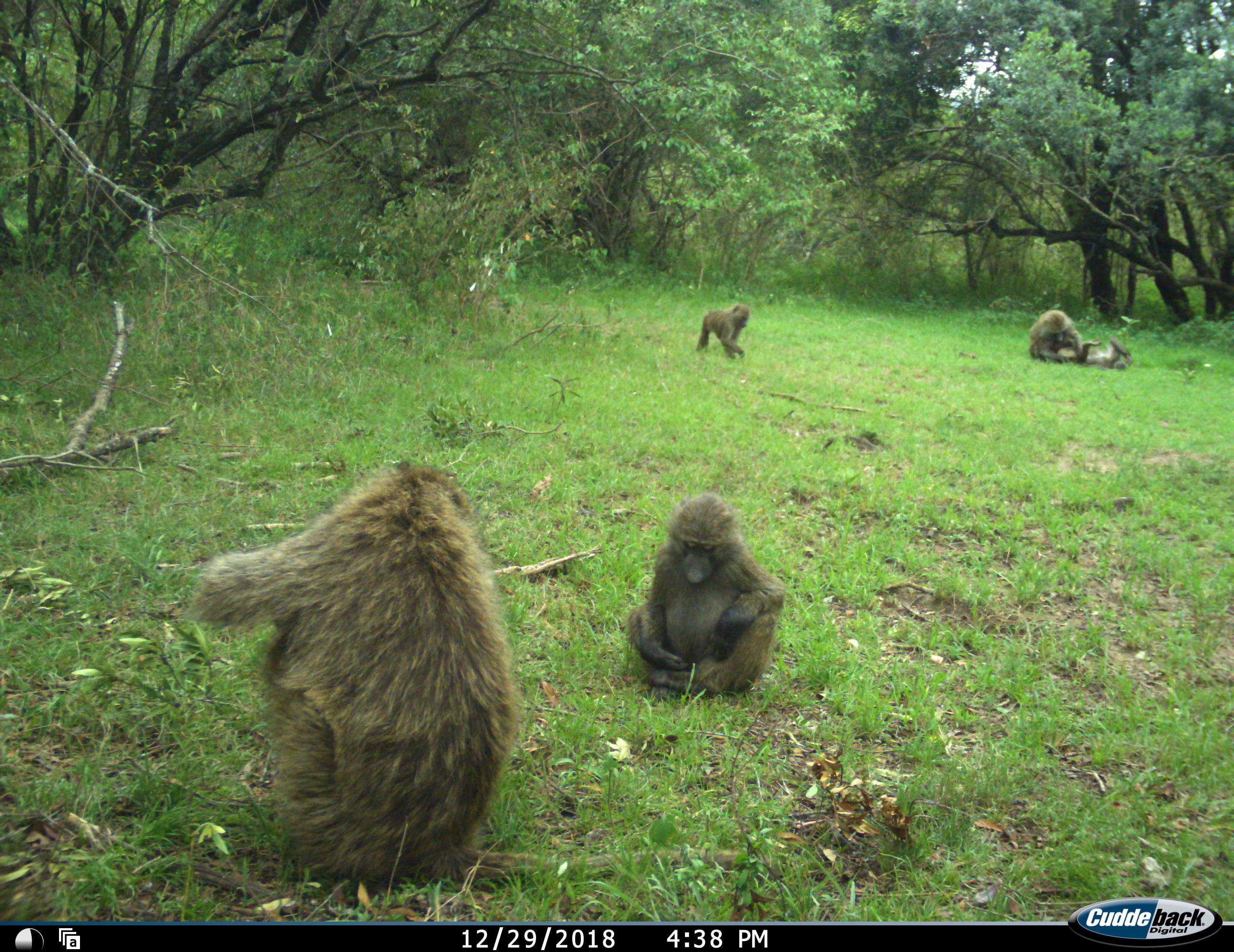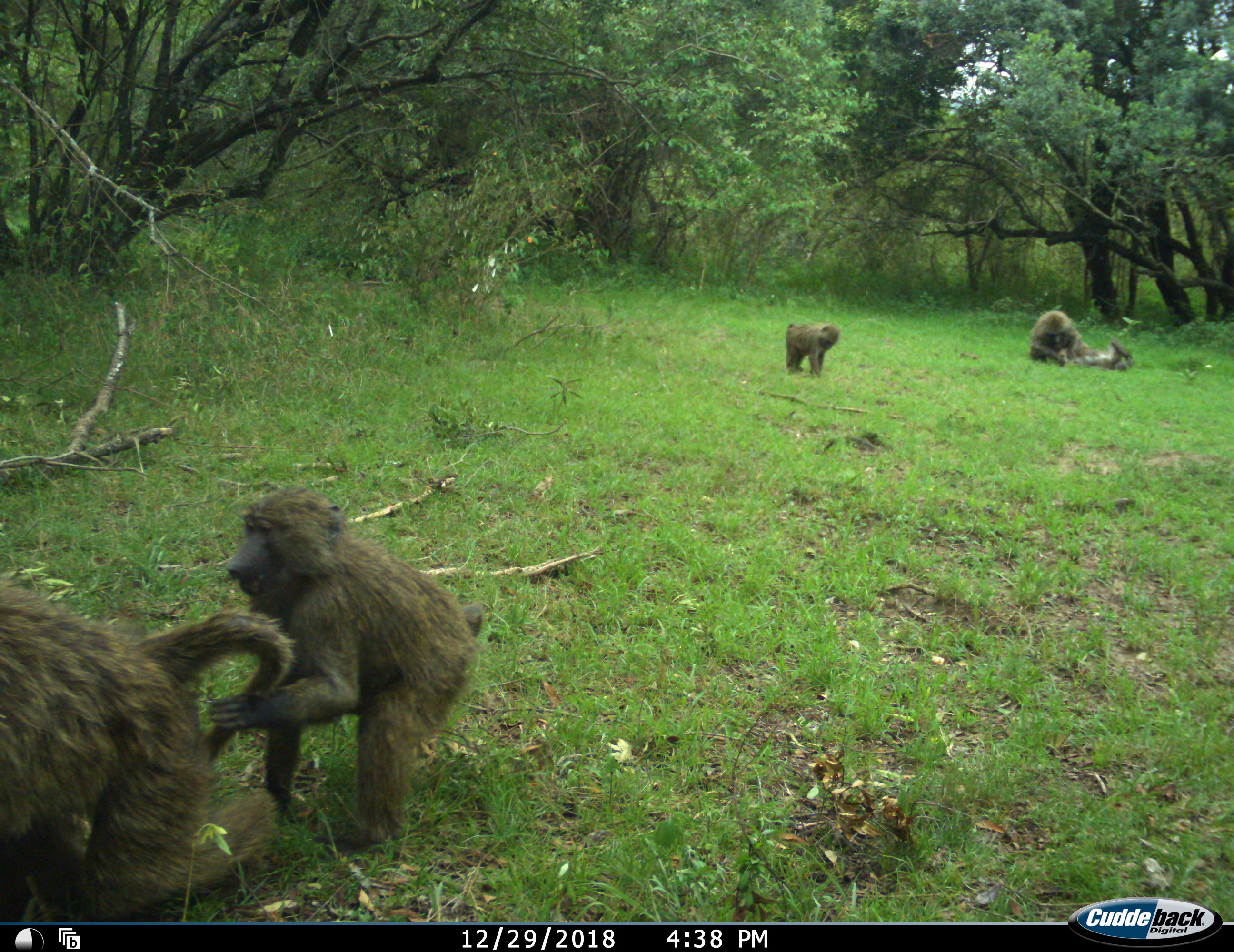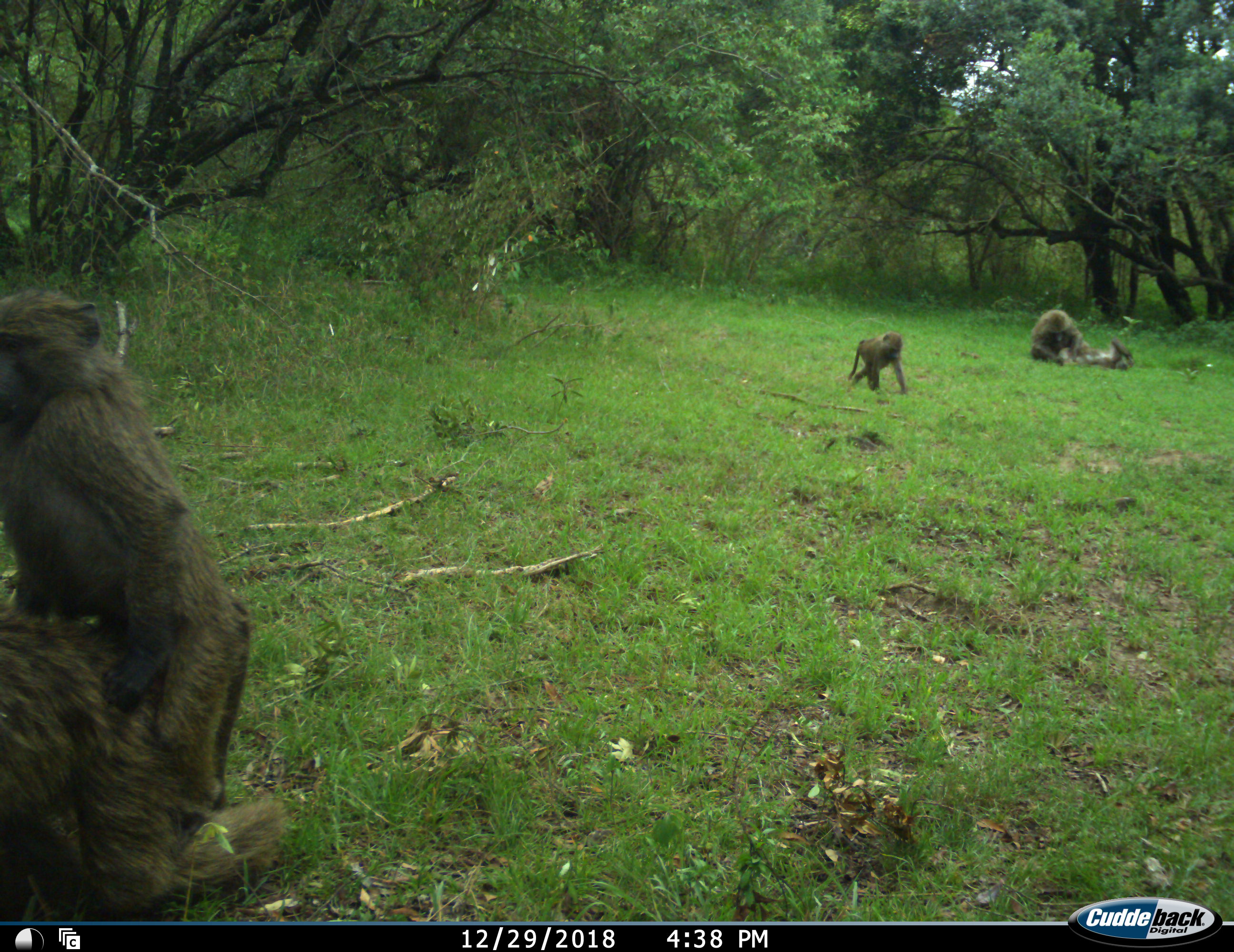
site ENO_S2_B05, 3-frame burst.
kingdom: Animalia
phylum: Chordata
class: Mammalia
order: Primates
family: Cercopithecidae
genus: Papio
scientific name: Papio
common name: baboon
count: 5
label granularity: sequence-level